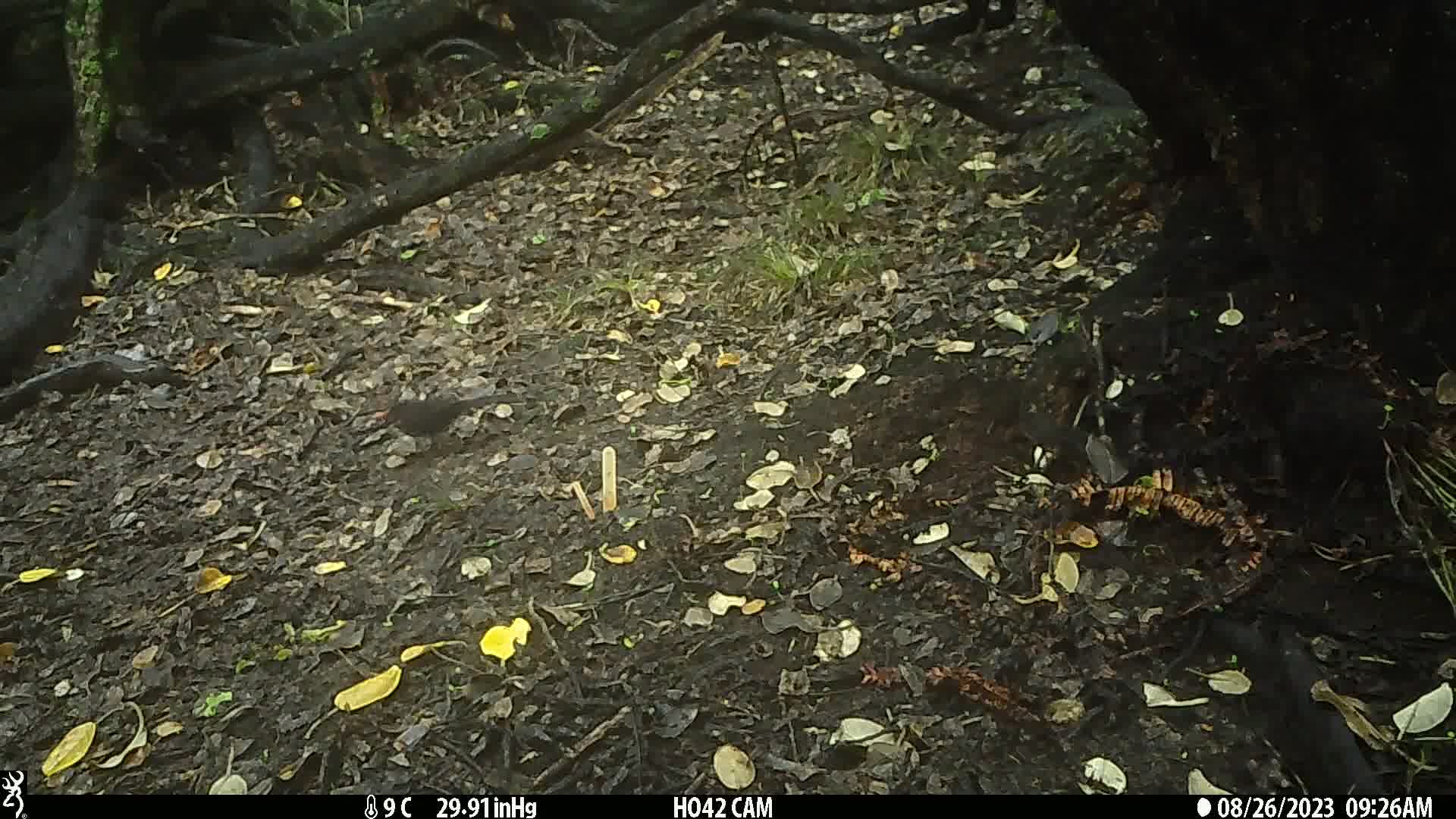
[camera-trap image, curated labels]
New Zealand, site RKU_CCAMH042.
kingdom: Animalia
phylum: Chordata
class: Aves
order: Passeriformes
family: Turdidae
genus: Turdus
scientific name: Turdus merula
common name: eurasian blackbird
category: blackbird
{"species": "blackbird (eurasian blackbird) (Turdus merula)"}